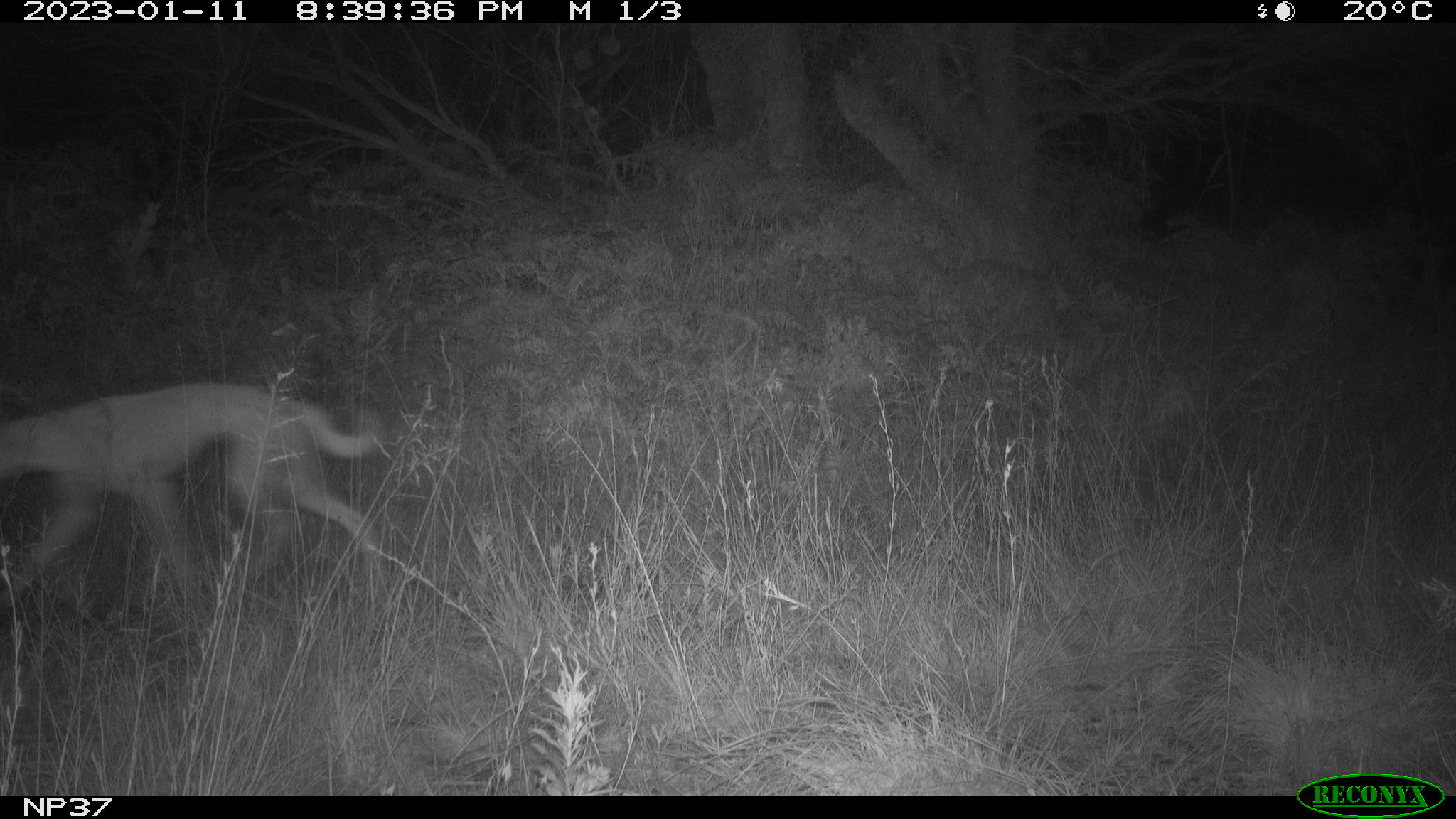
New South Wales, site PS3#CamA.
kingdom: Animalia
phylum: Chordata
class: Mammalia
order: Carnivora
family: Canidae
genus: Canis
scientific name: Canis familiaris dingo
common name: dingo